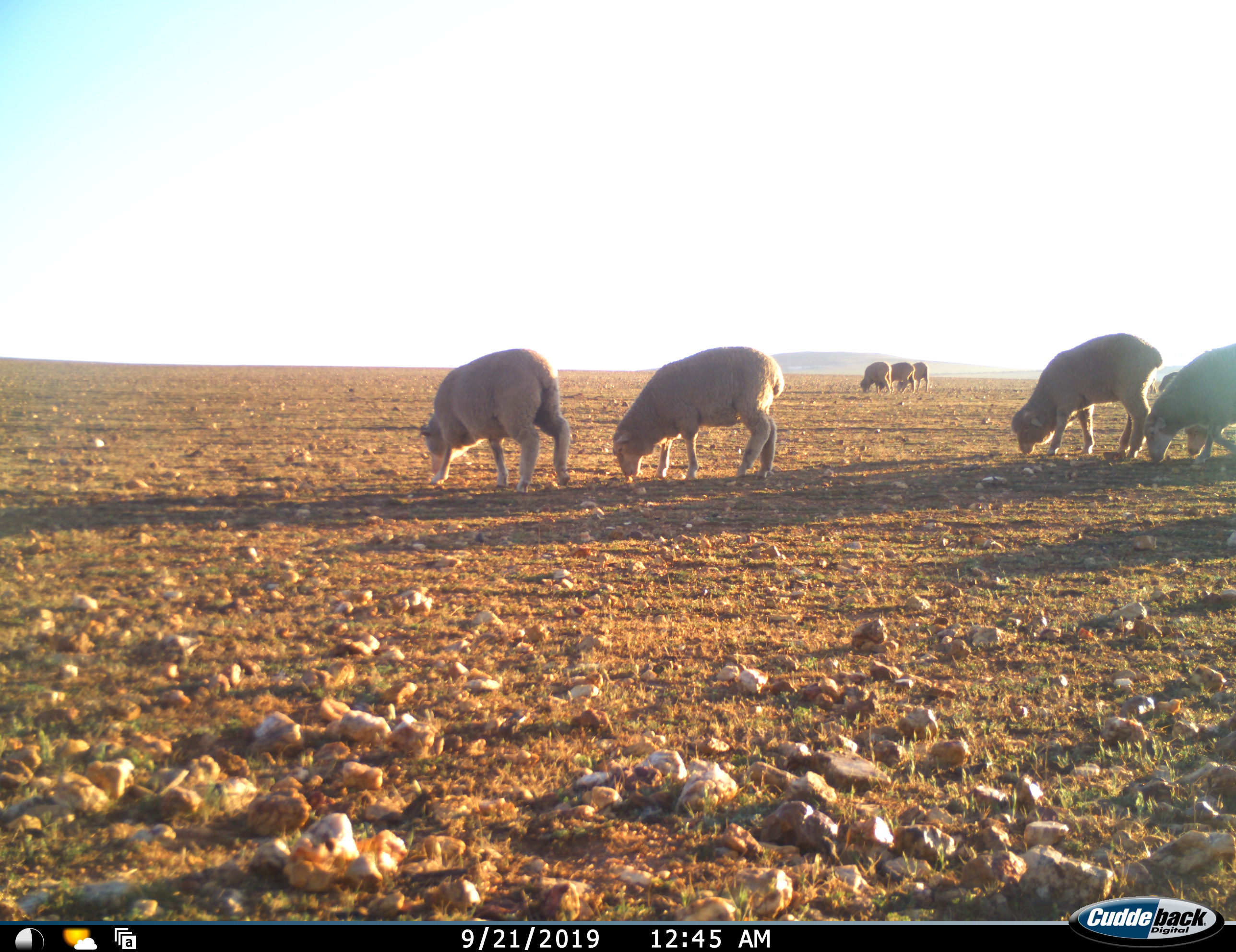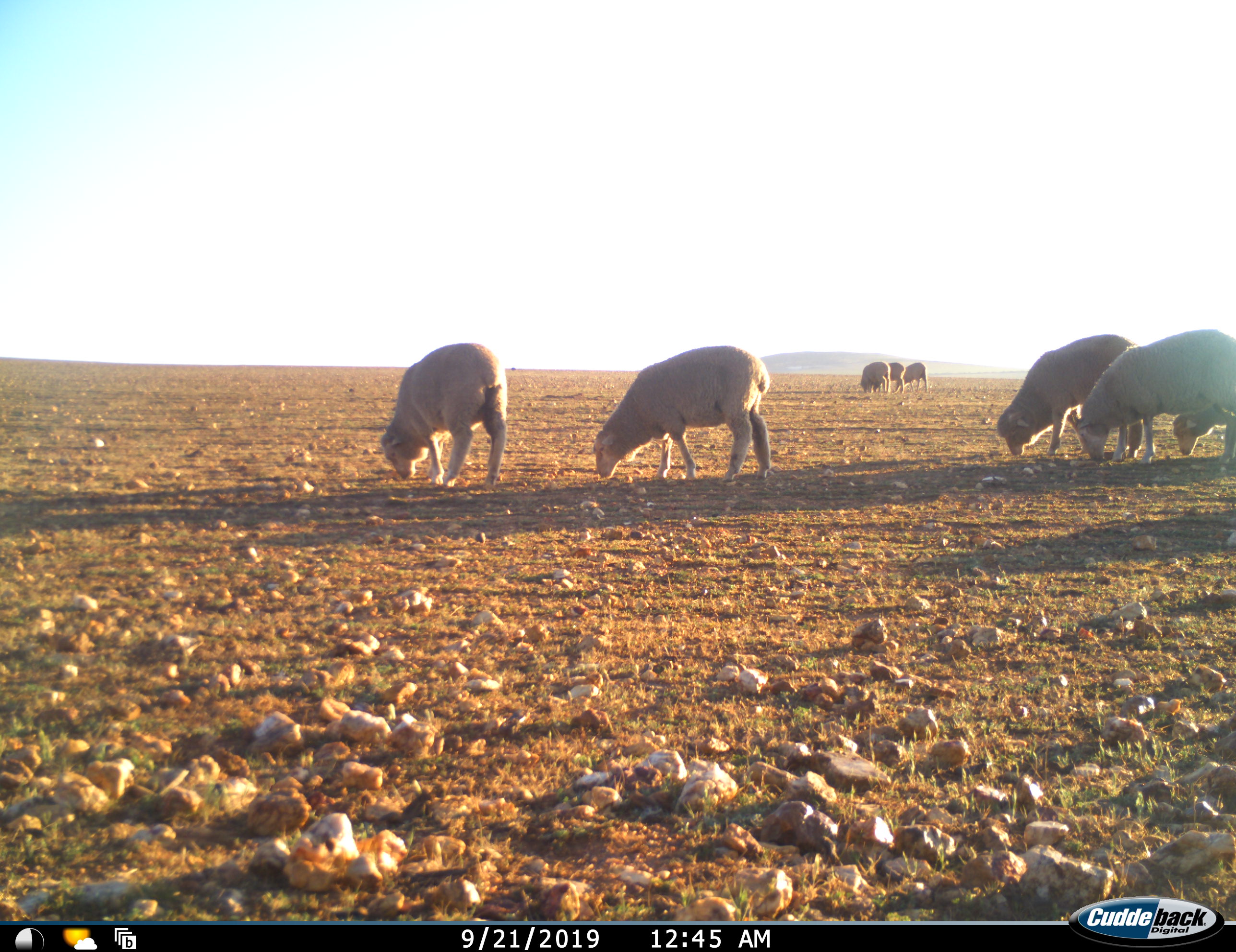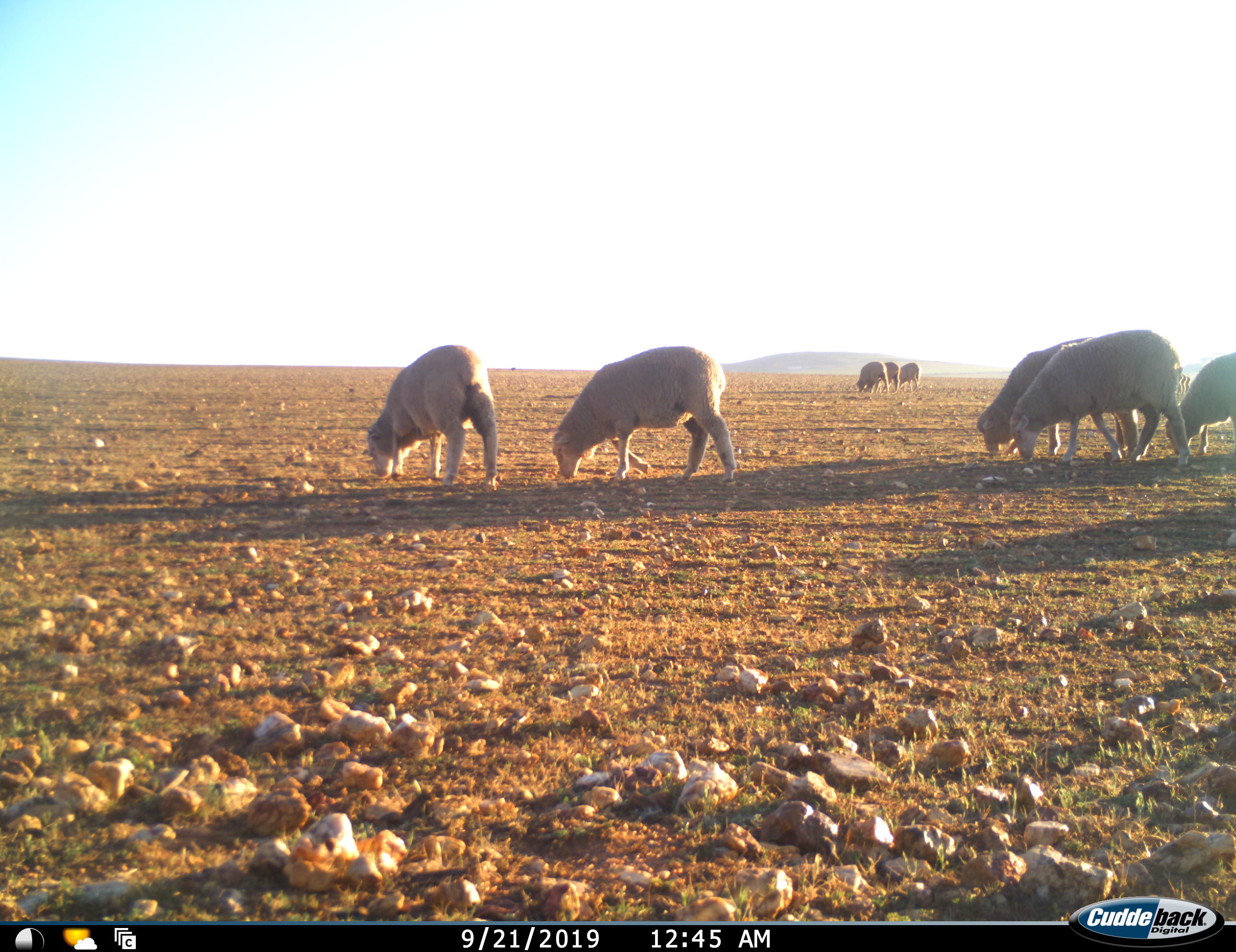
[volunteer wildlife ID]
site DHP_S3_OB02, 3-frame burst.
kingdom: Animalia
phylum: Chordata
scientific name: Vertebrata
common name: domestic animal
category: domesticanimal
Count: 9.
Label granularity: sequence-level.